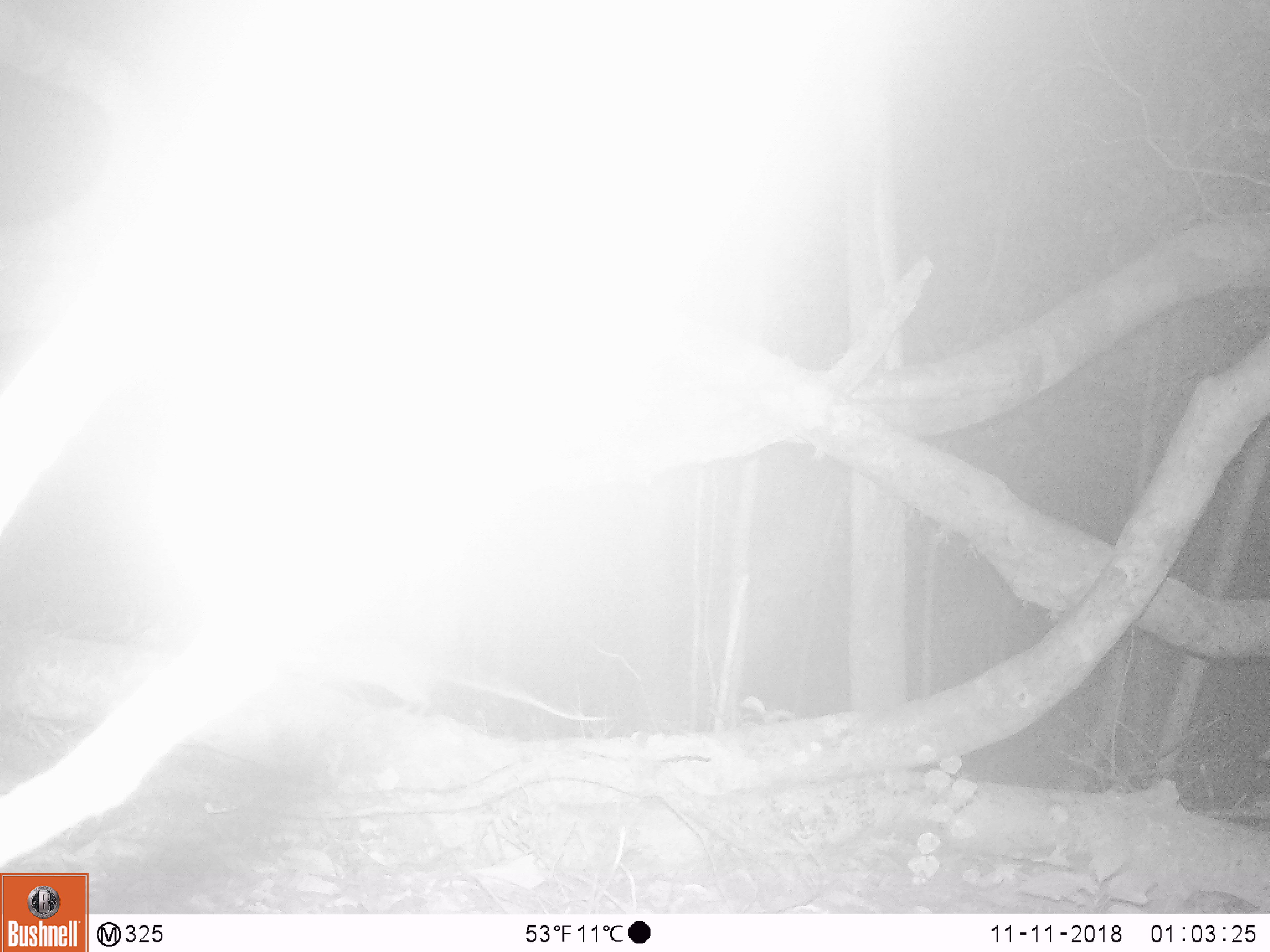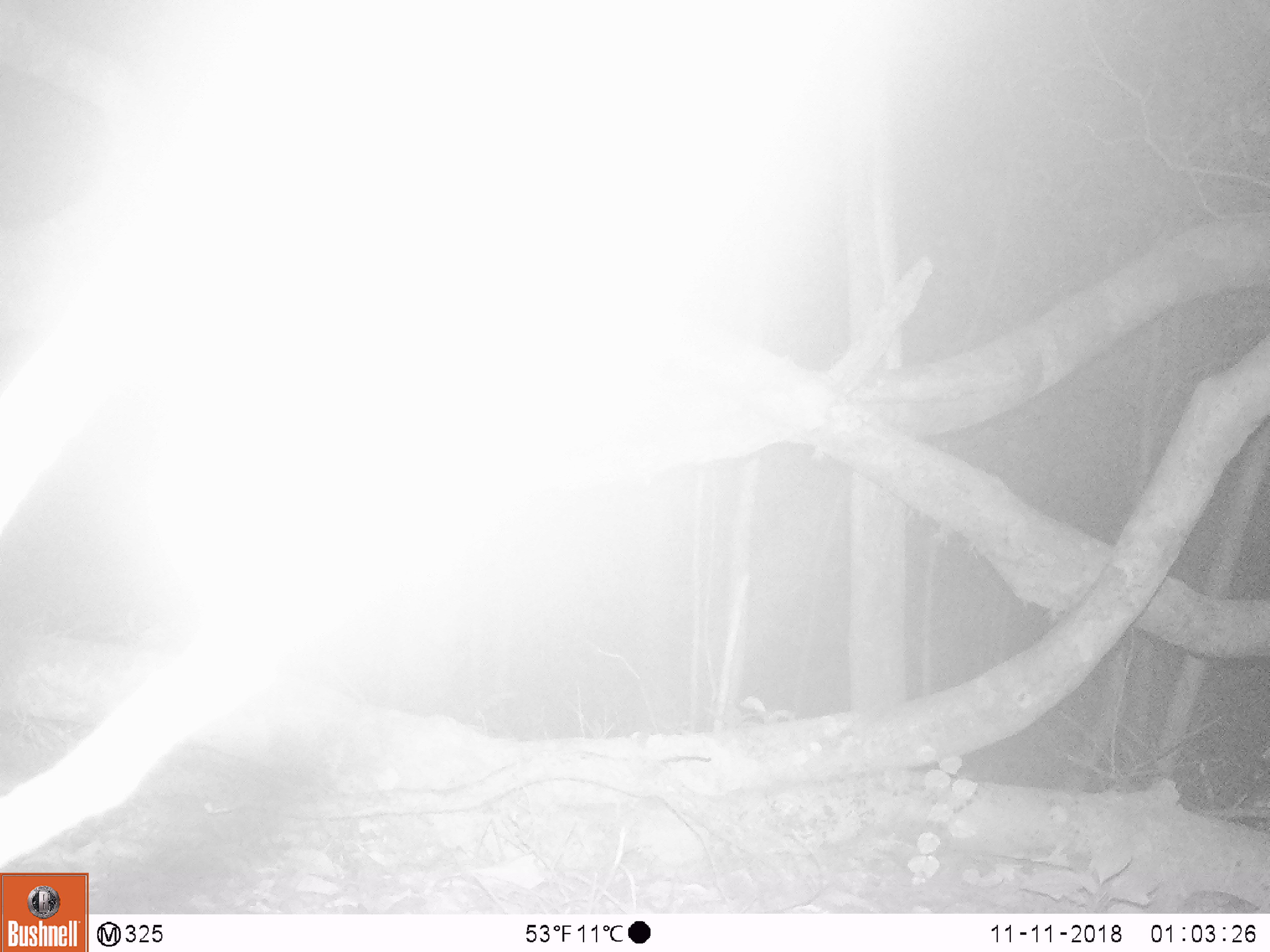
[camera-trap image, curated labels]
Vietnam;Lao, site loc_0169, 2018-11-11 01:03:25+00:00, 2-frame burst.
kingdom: Animalia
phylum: Chordata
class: Mammalia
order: Rodentia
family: Muridae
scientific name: Muridae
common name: old-world mice and rats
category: unidentified murid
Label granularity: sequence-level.